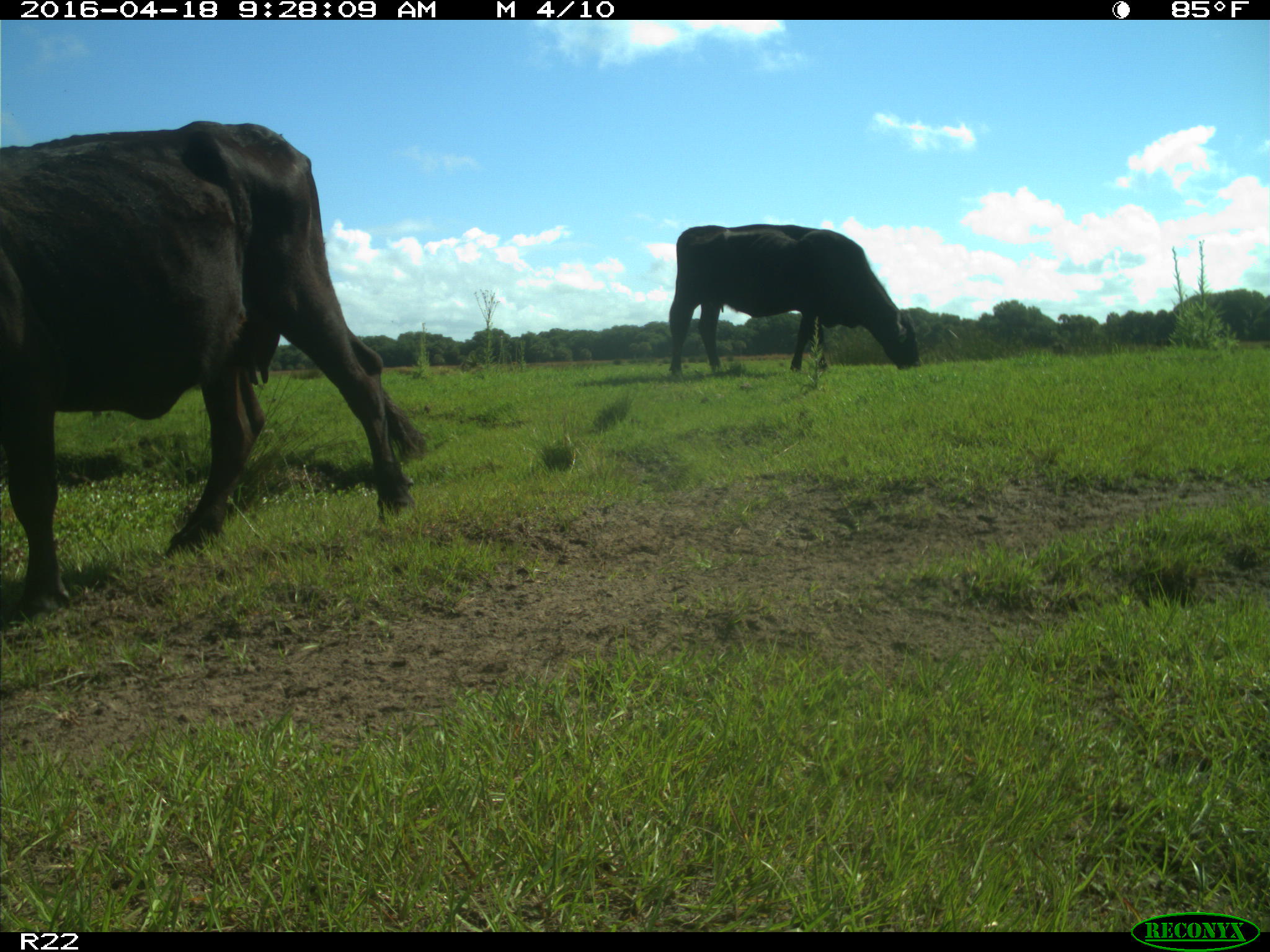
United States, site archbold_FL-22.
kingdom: Animalia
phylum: Chordata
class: Mammalia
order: Artiodactyla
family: Bovidae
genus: Bos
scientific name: Bos taurus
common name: domestic cow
Bos taurus (domestic cow).